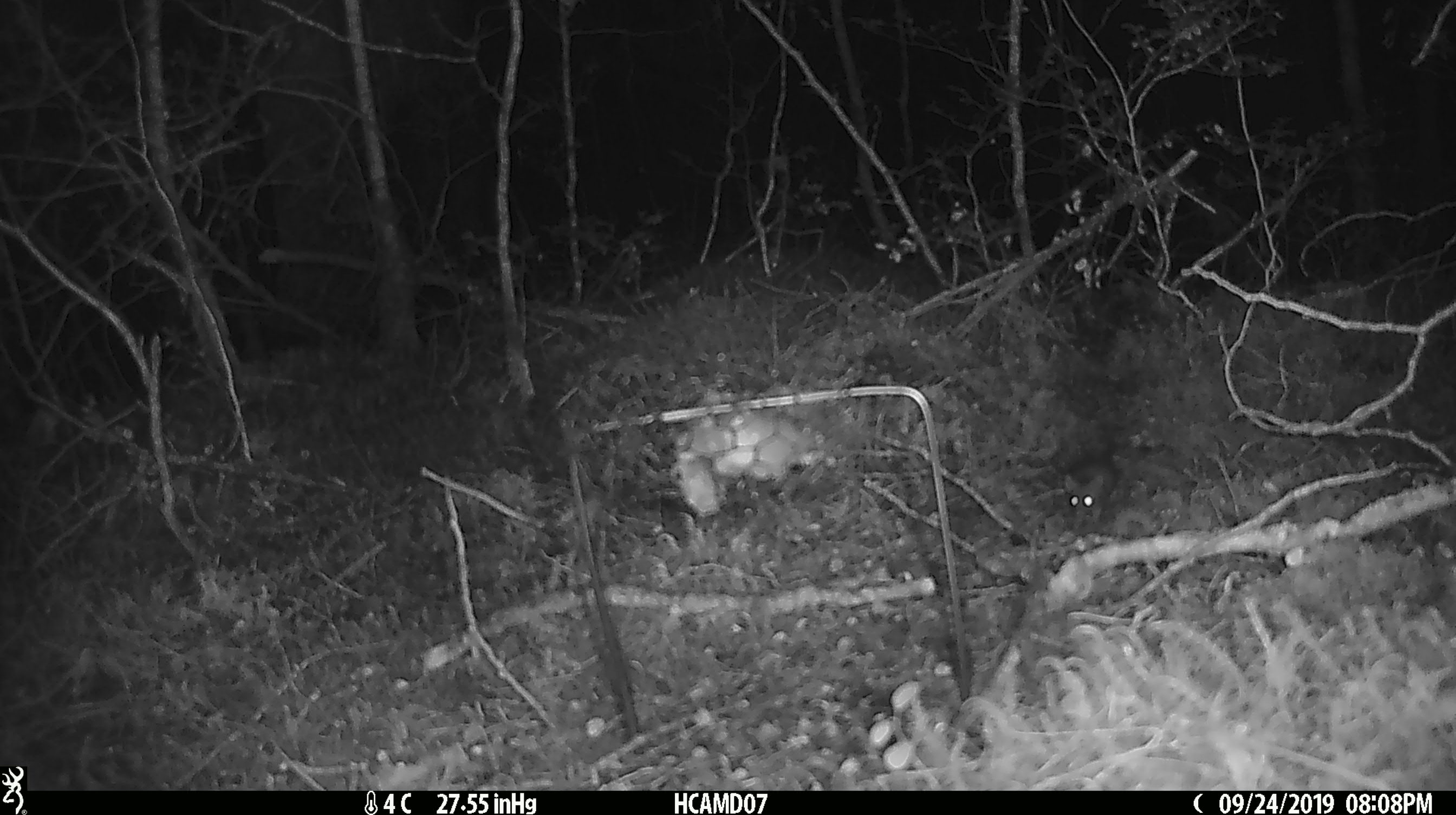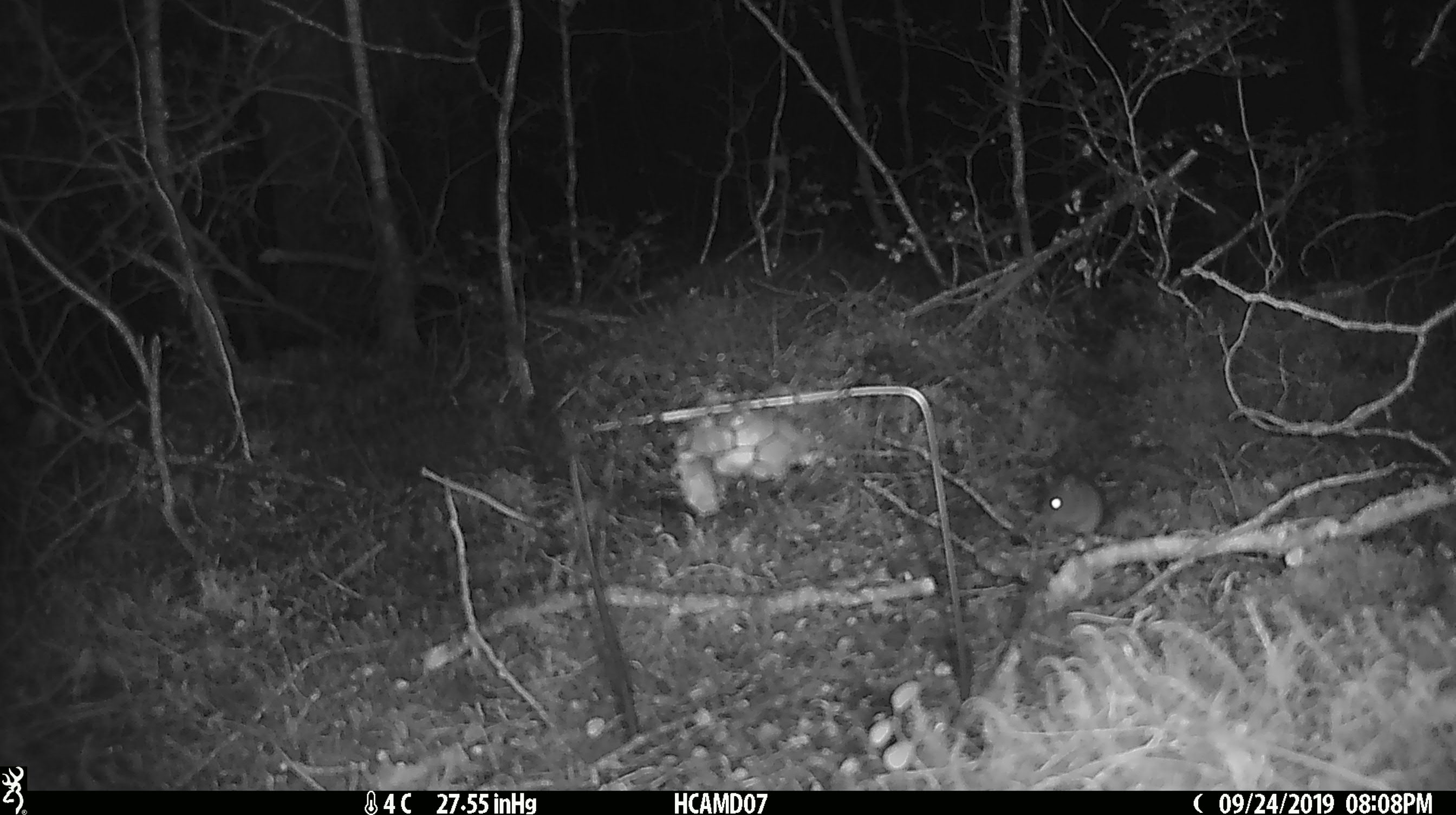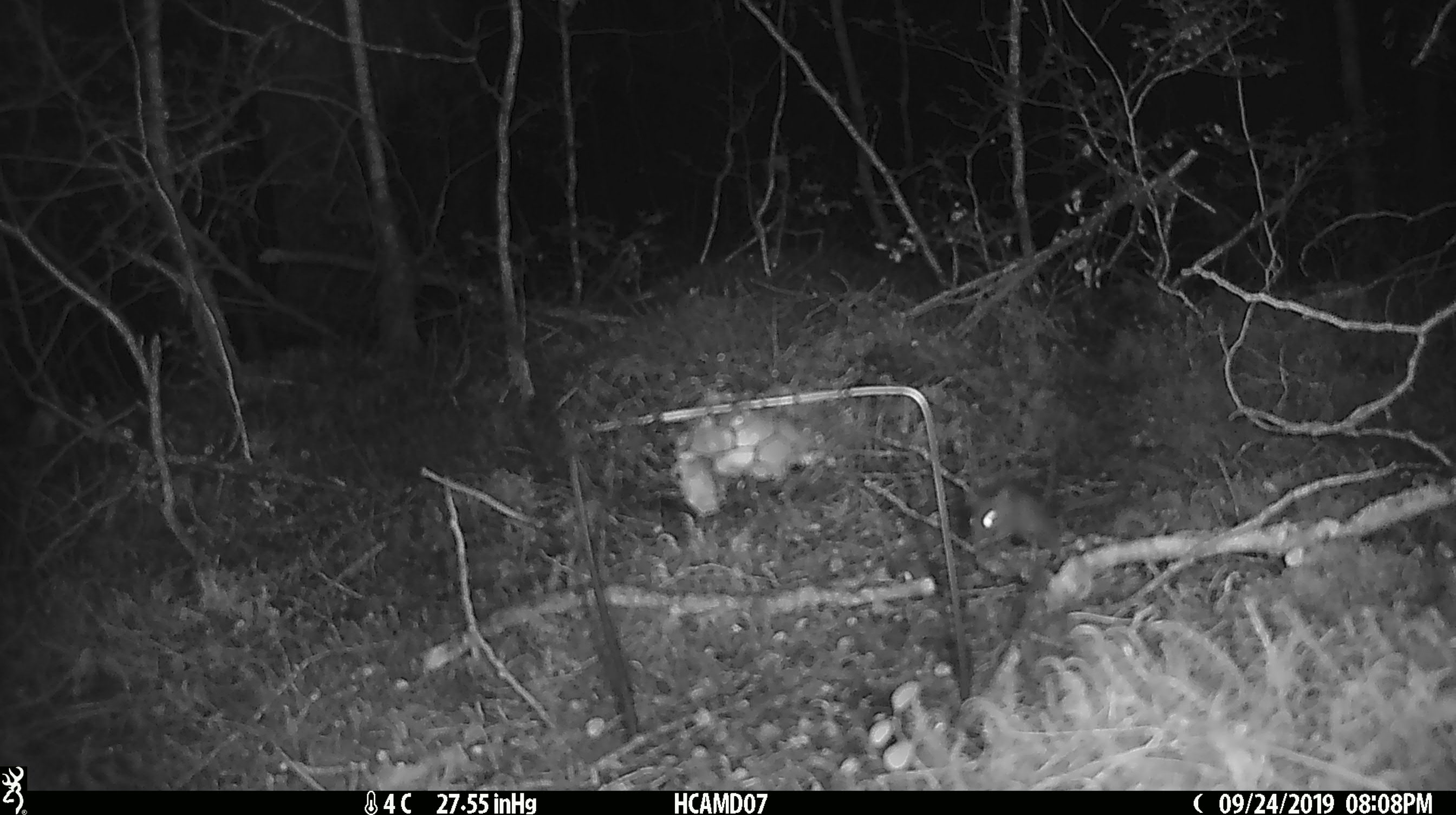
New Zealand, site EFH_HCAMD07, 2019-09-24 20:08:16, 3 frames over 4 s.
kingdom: Animalia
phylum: Chordata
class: Mammalia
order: Rodentia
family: Muridae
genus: Mus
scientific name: Mus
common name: mouse